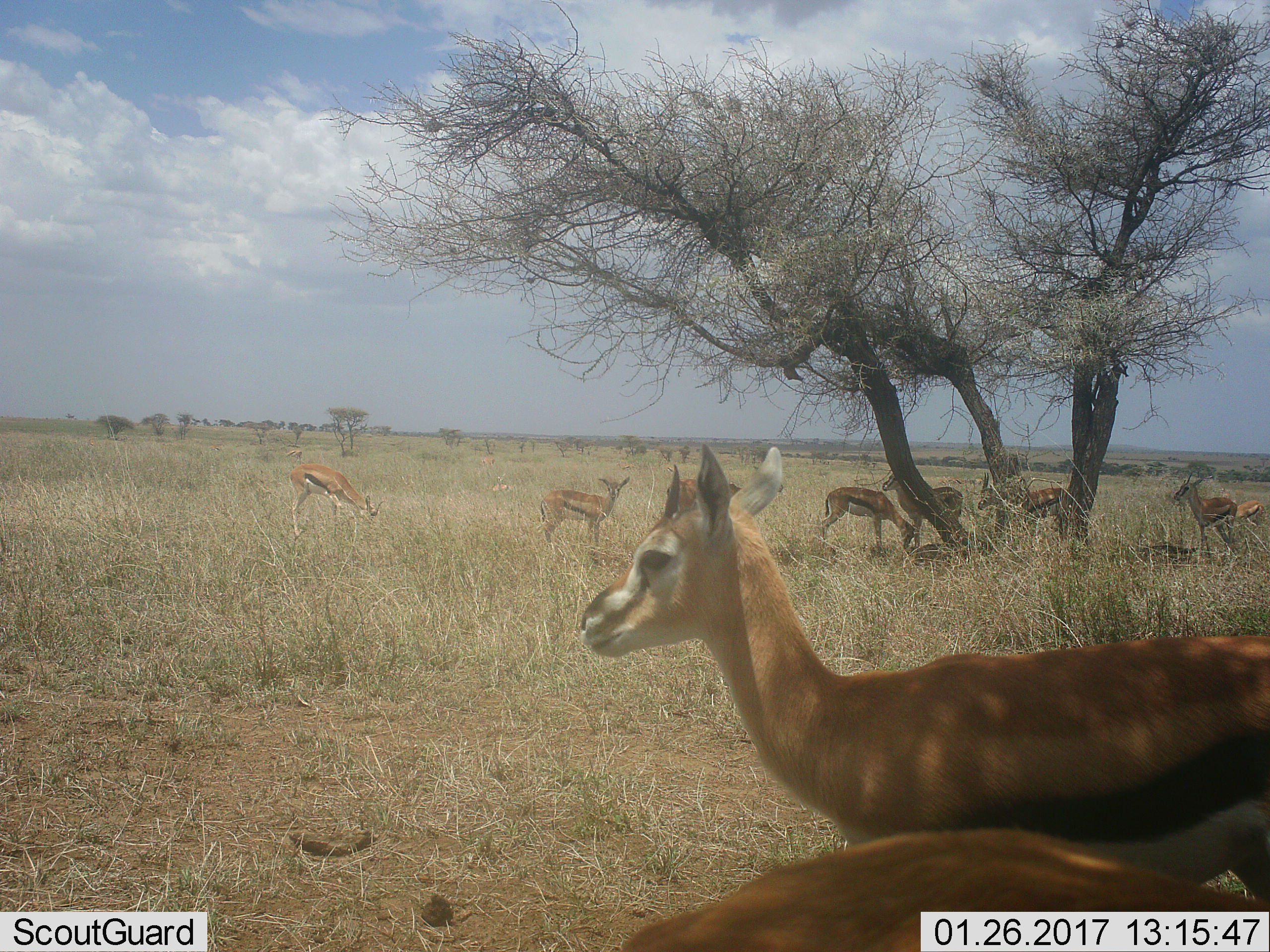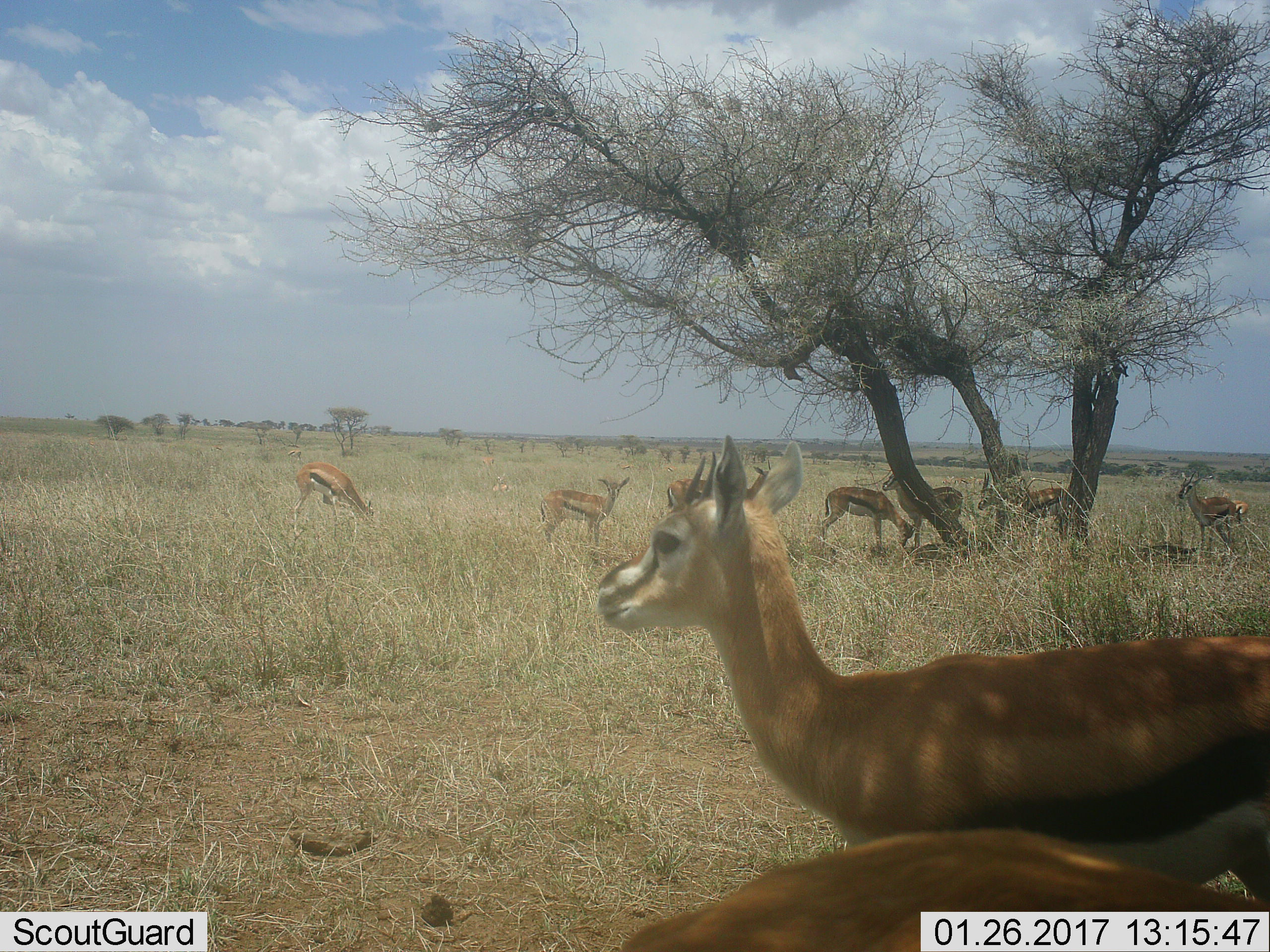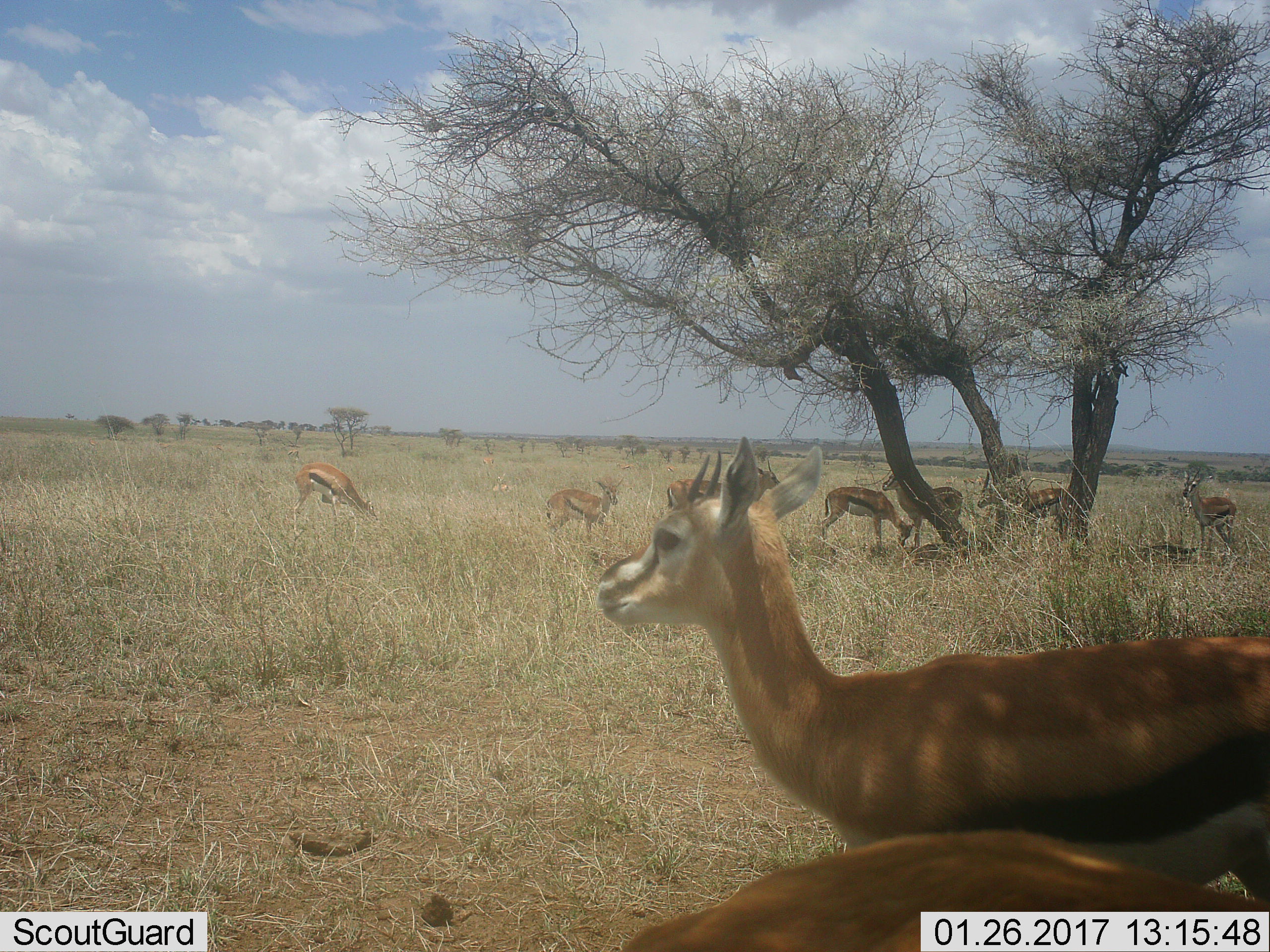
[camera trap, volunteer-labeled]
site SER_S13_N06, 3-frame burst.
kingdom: Animalia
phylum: Chordata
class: Mammalia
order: Artiodactyla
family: Bovidae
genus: Eudorcas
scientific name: Eudorcas thomsonii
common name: thomson's gazelle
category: gazellethomsons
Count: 10.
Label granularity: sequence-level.